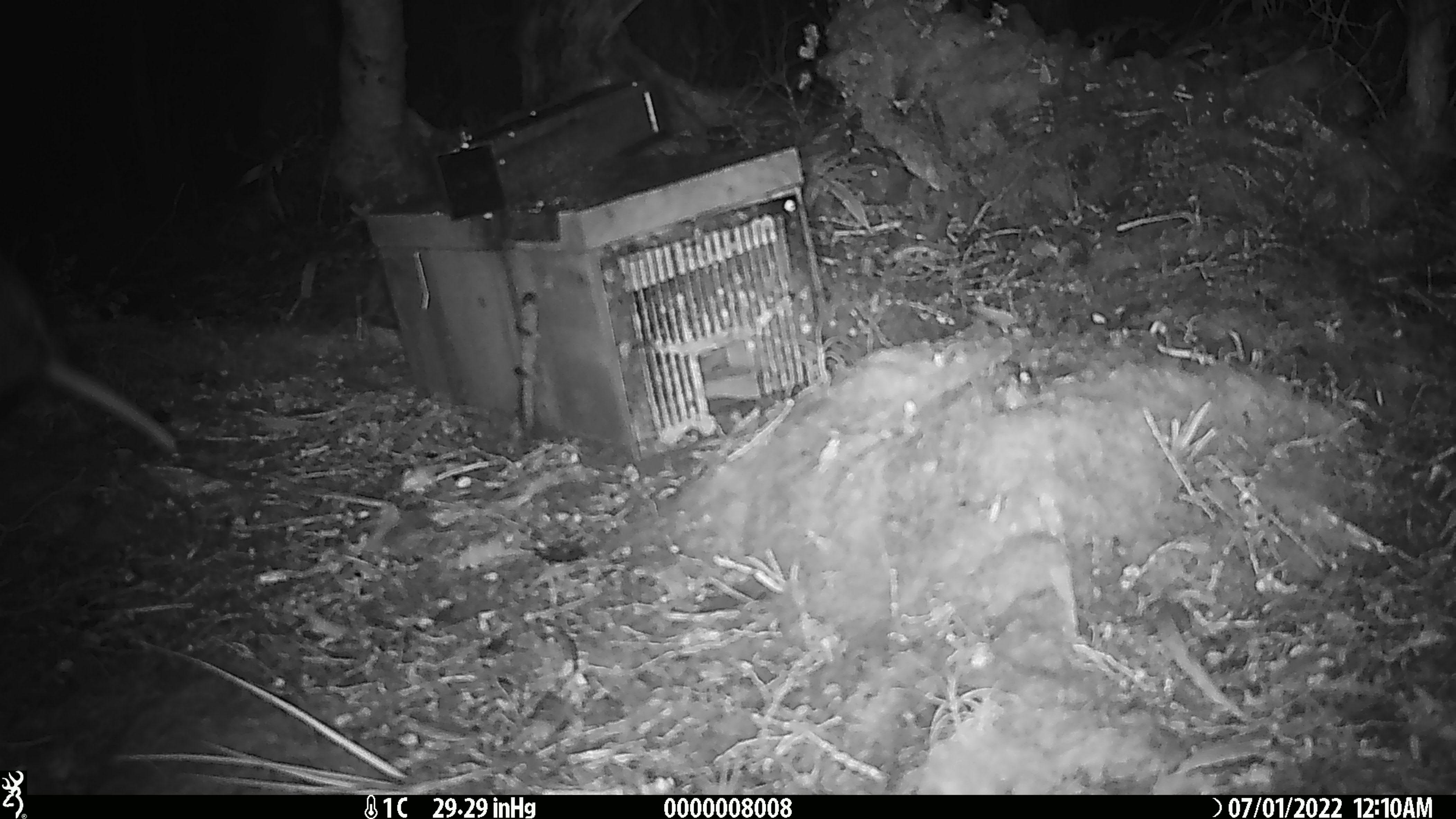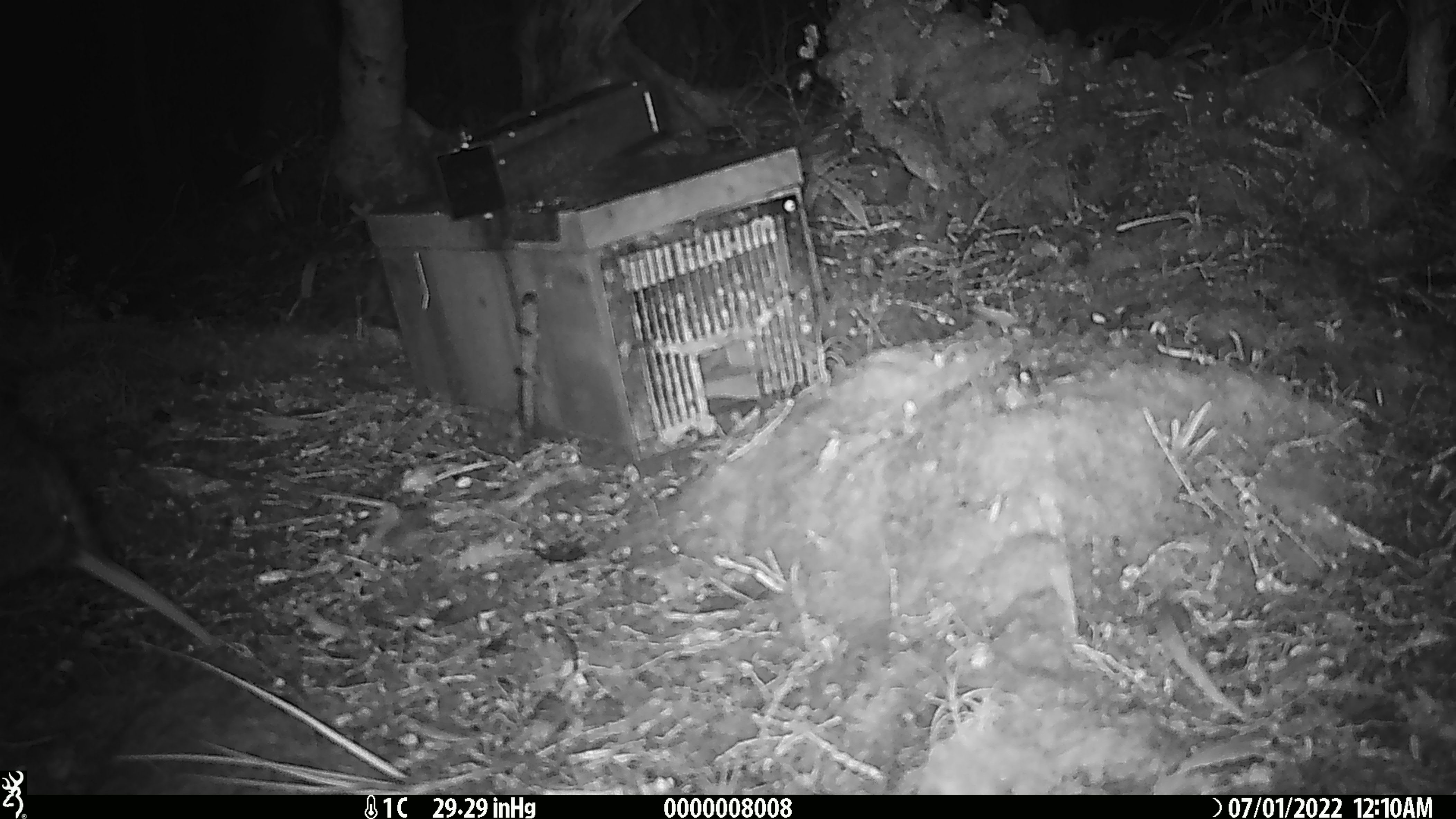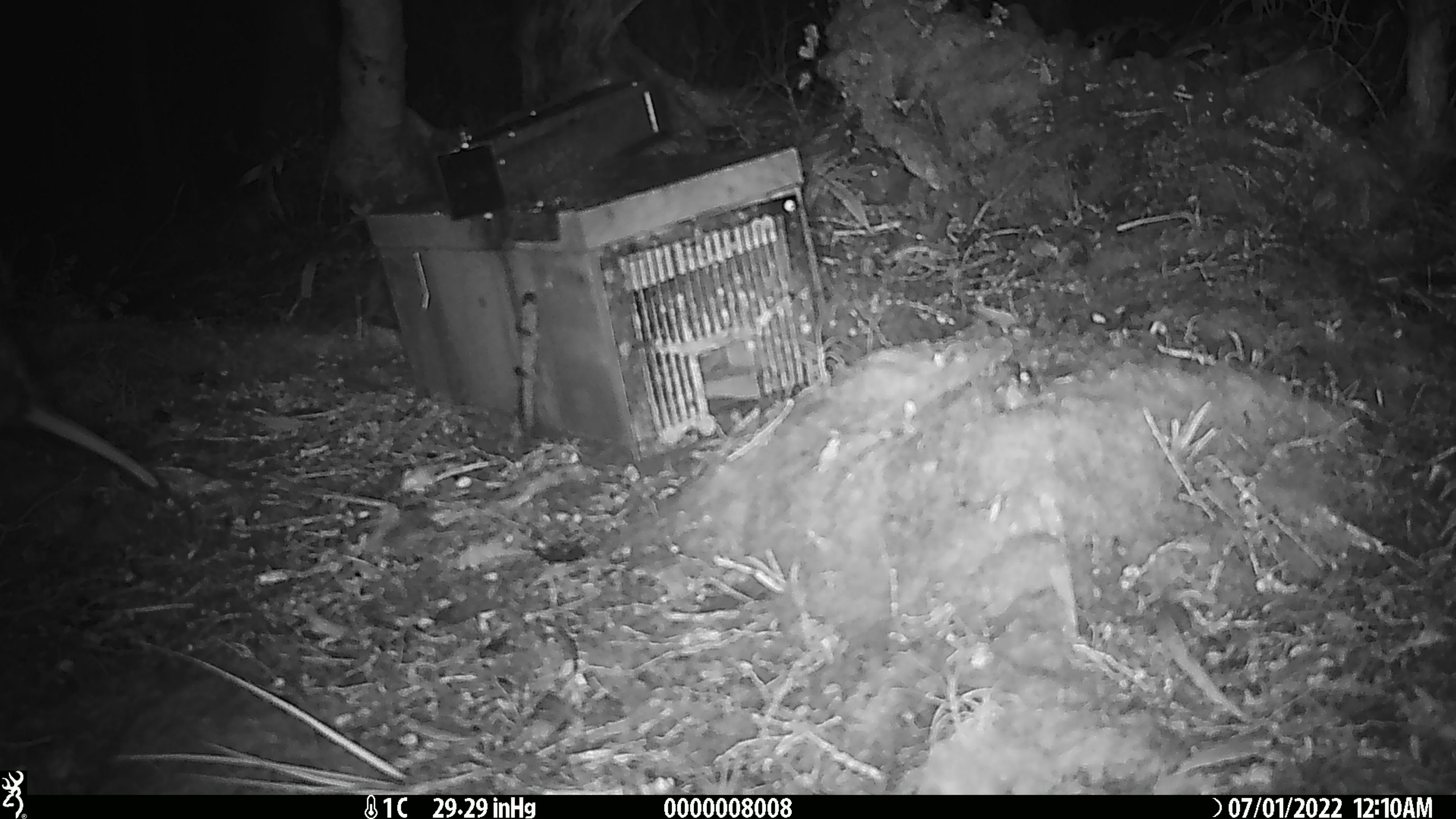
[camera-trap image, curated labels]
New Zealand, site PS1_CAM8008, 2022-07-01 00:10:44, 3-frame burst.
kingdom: Animalia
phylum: Chordata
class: Aves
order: Apterygiformes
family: Apterygidae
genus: Apteryx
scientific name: Apteryx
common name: kiwi